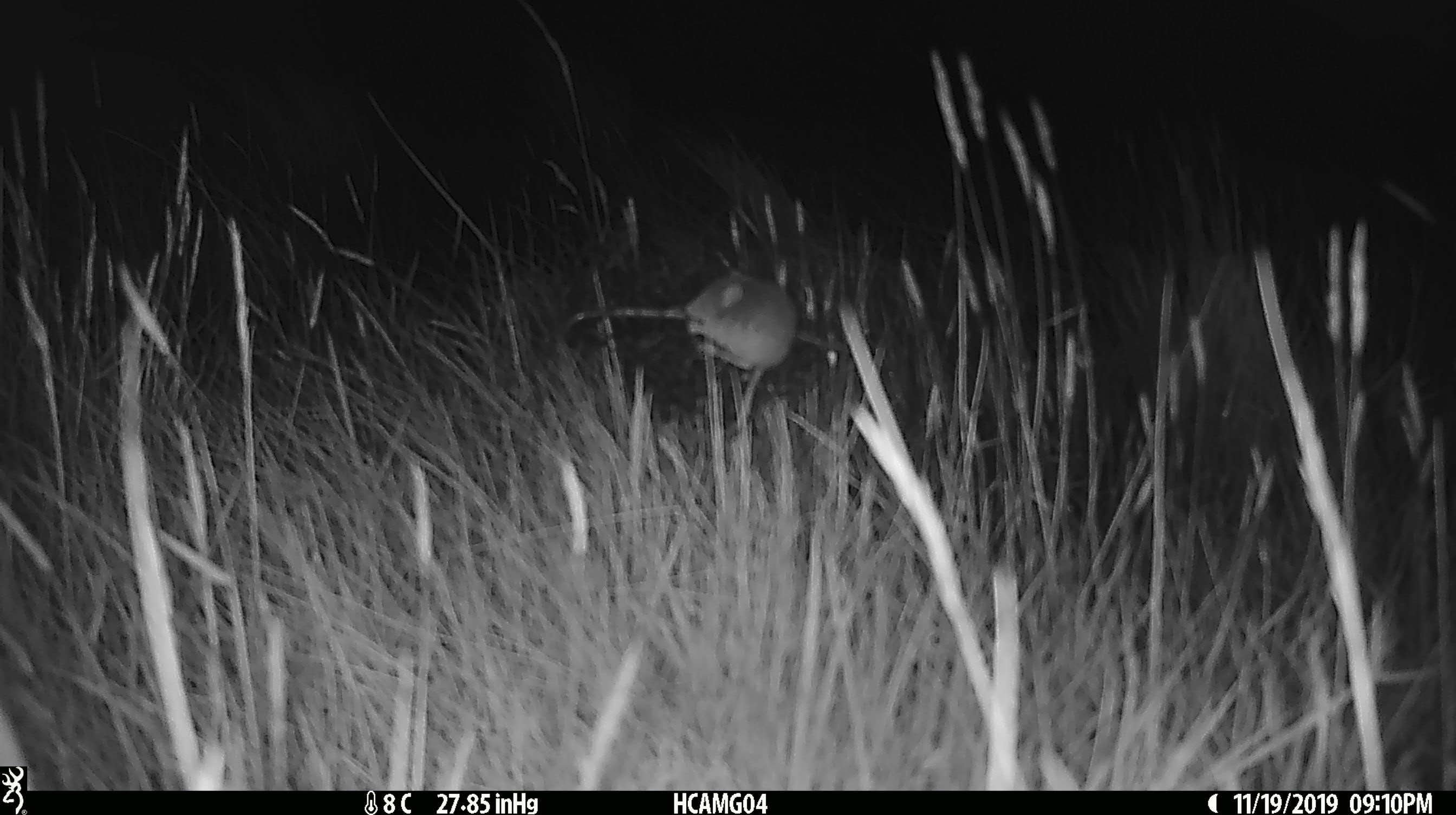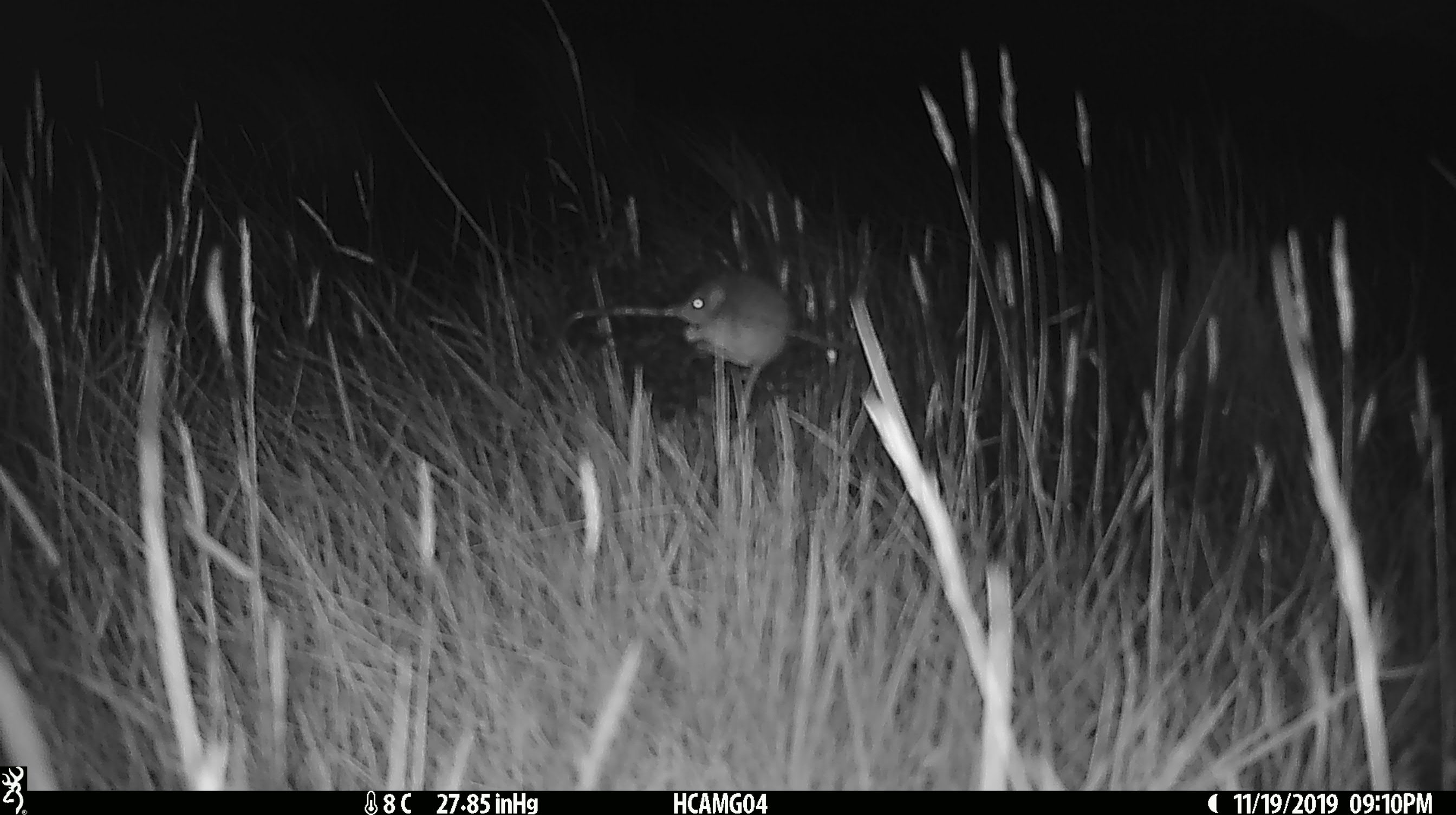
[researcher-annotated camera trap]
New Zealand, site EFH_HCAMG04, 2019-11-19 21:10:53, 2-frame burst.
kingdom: Animalia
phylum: Chordata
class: Mammalia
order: Rodentia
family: Muridae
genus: Mus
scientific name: Mus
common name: mouse